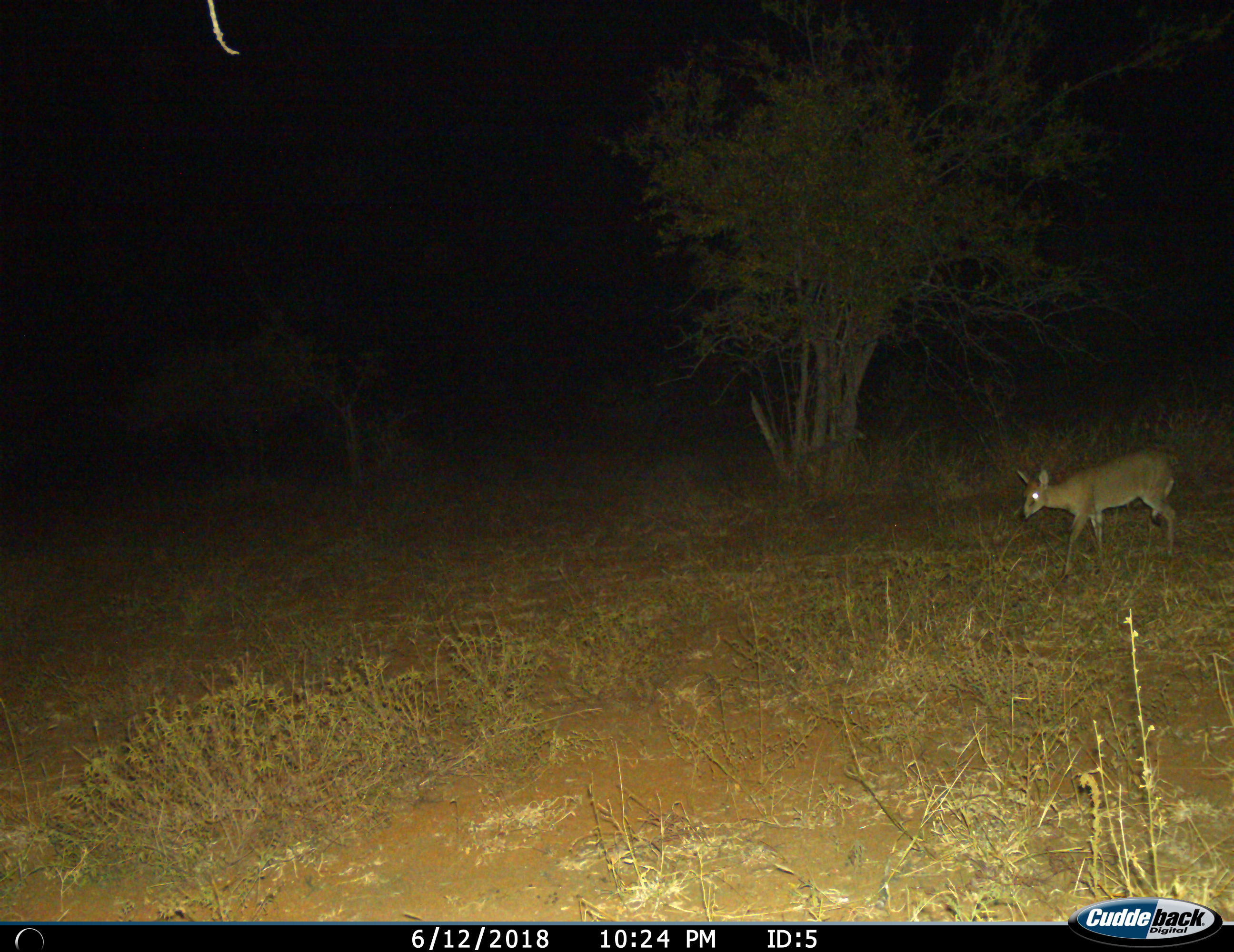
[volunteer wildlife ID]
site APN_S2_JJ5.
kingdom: Animalia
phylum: Chordata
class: Mammalia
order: Artiodactyla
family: Bovidae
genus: Sylvicapra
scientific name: Sylvicapra grimmia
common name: common duiker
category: duikercommongrey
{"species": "duikercommongrey (common duiker) (Sylvicapra grimmia)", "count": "1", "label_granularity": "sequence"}